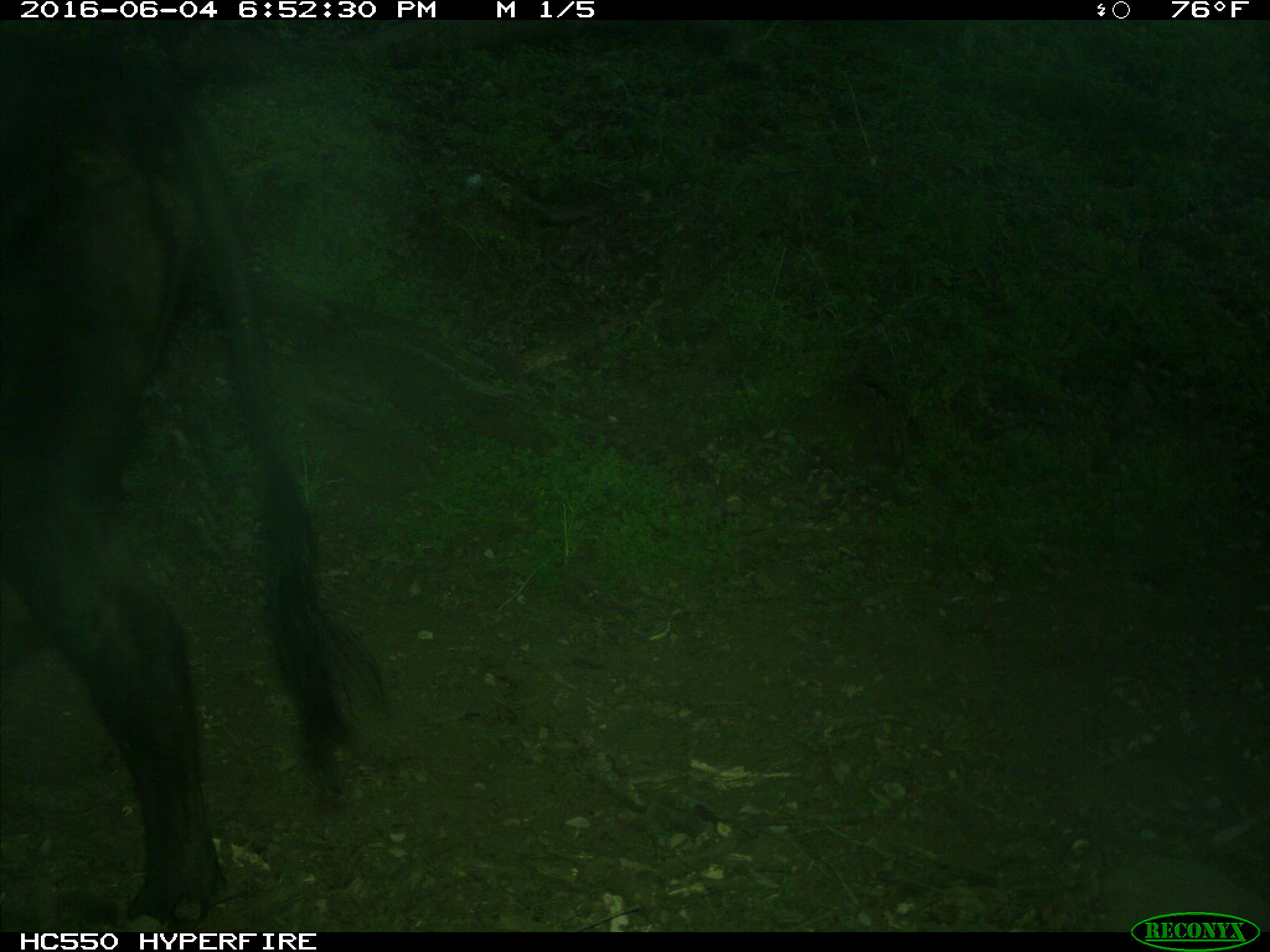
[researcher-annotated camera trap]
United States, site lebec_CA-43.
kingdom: Animalia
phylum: Chordata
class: Mammalia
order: Artiodactyla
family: Bovidae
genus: Bos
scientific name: Bos taurus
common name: domestic cow